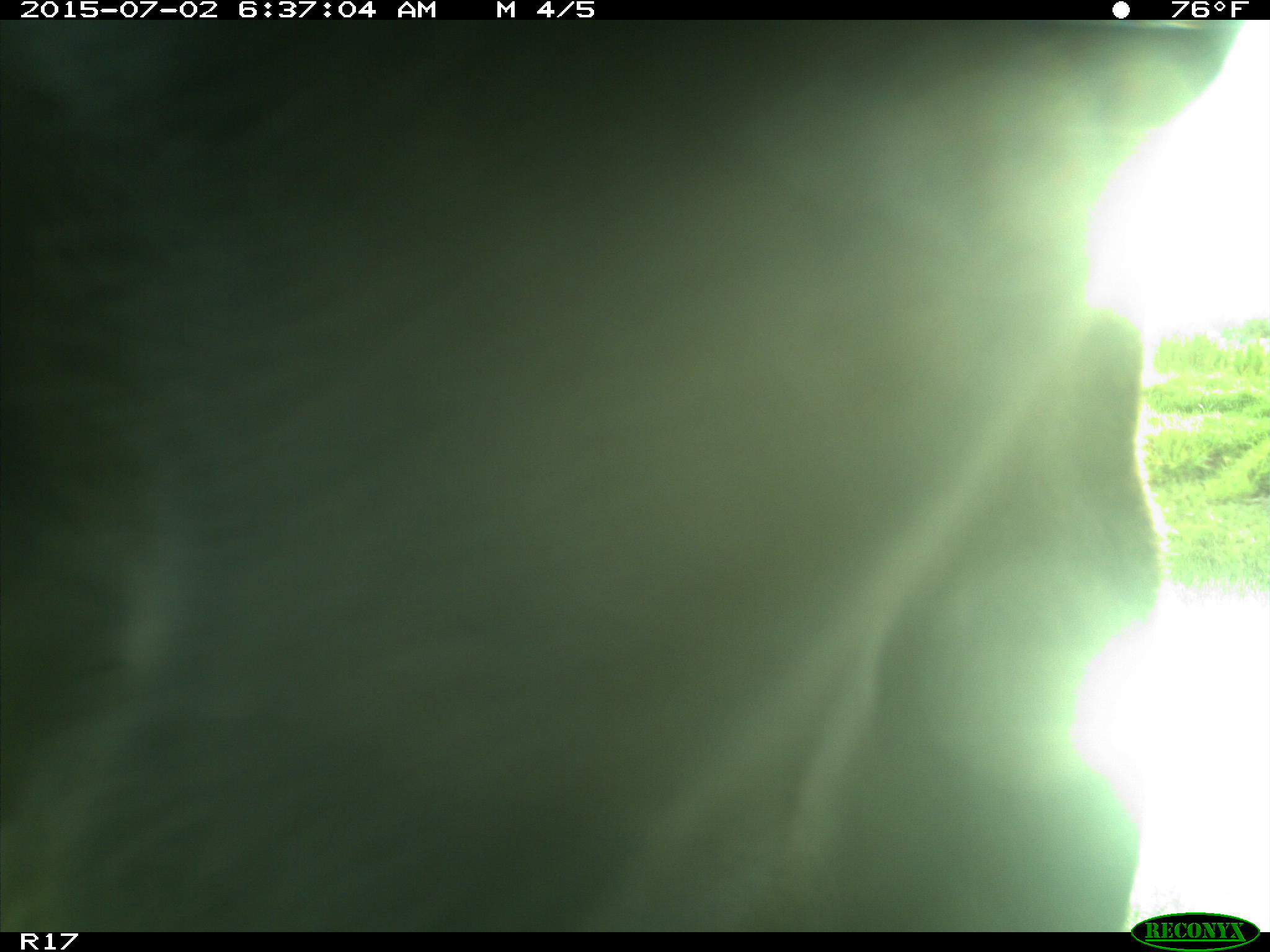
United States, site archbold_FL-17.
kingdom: Animalia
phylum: Chordata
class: Mammalia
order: Artiodactyla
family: Bovidae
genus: Bos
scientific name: Bos taurus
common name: domestic cow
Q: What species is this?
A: Bos taurus (domestic cow).